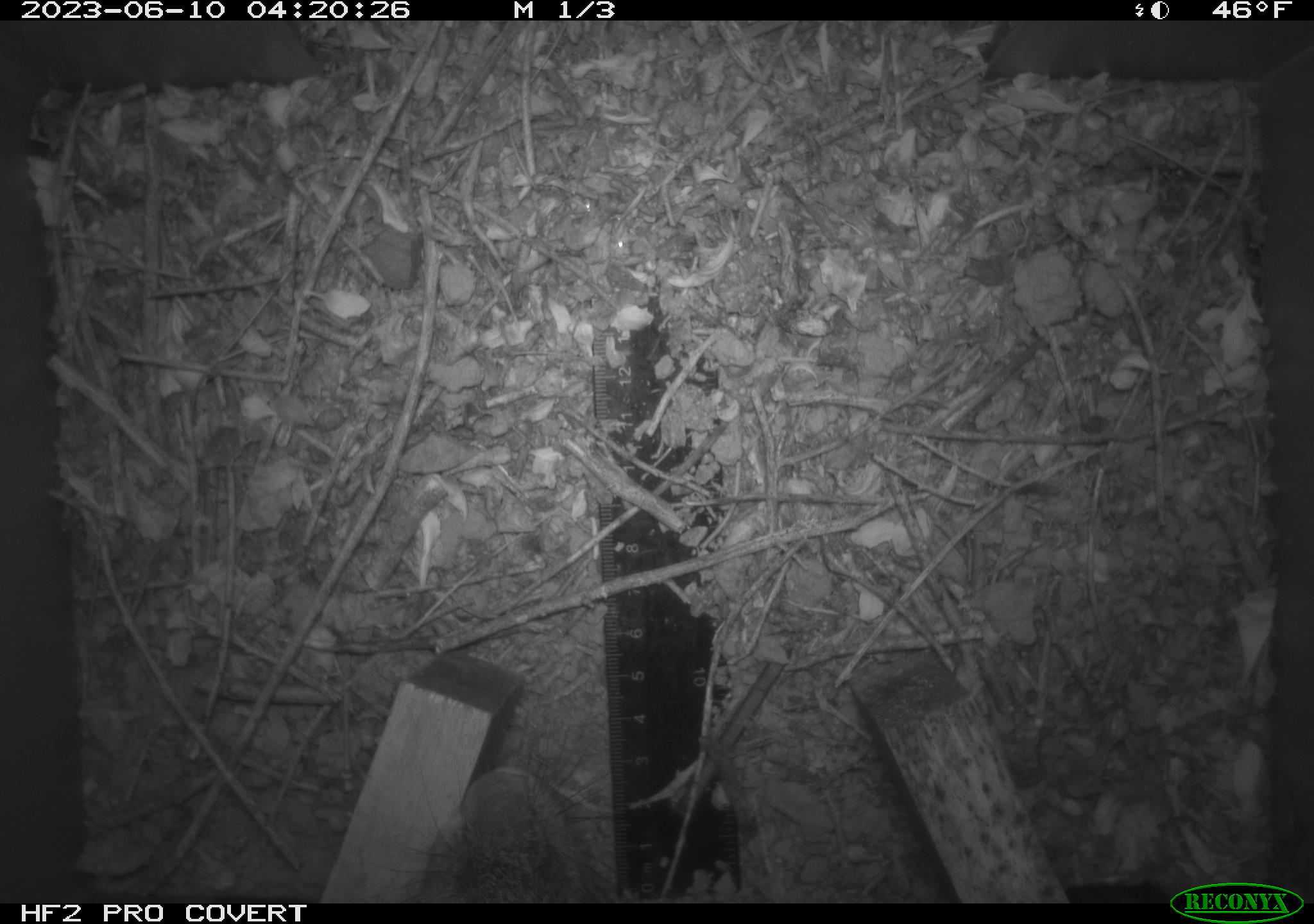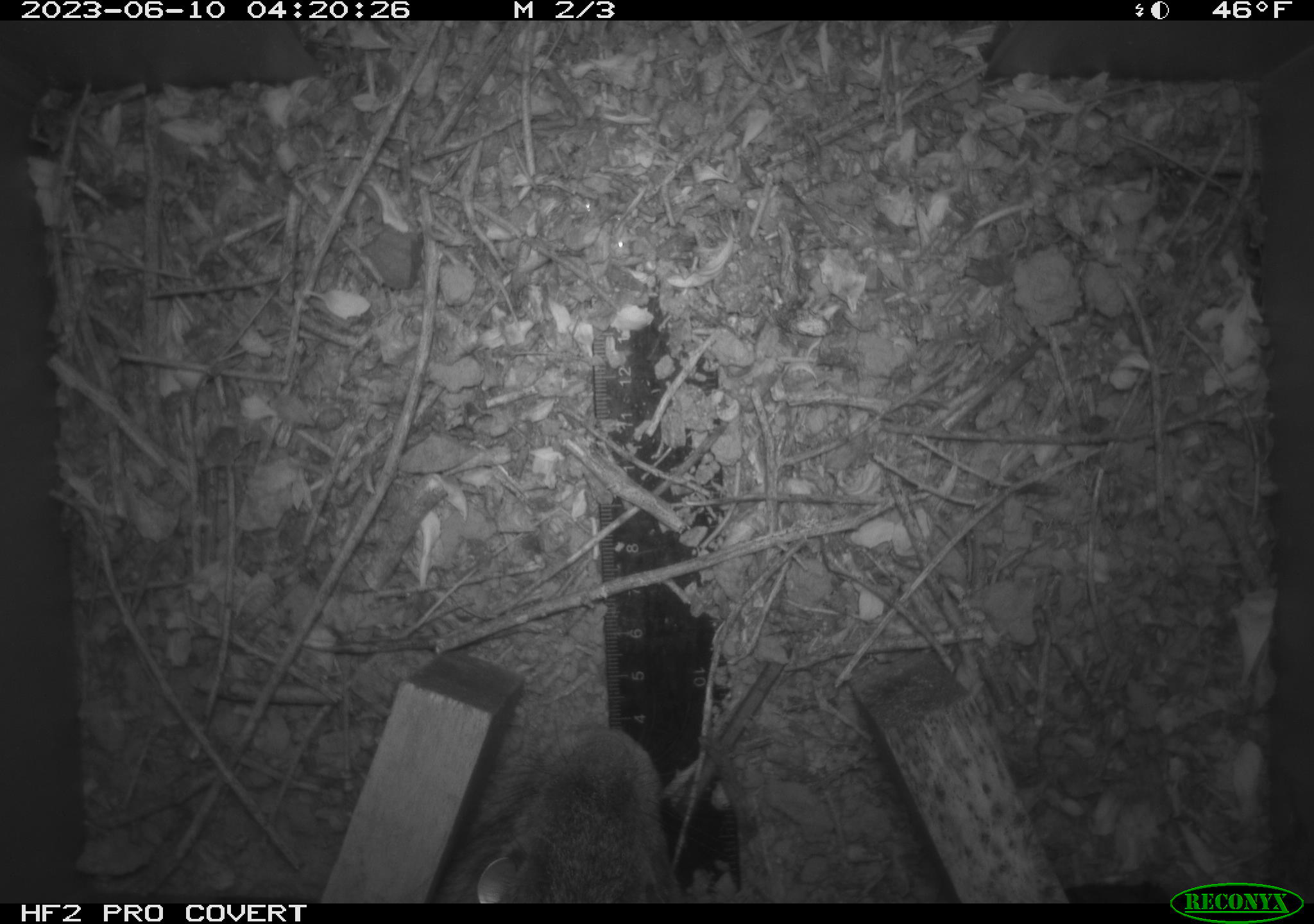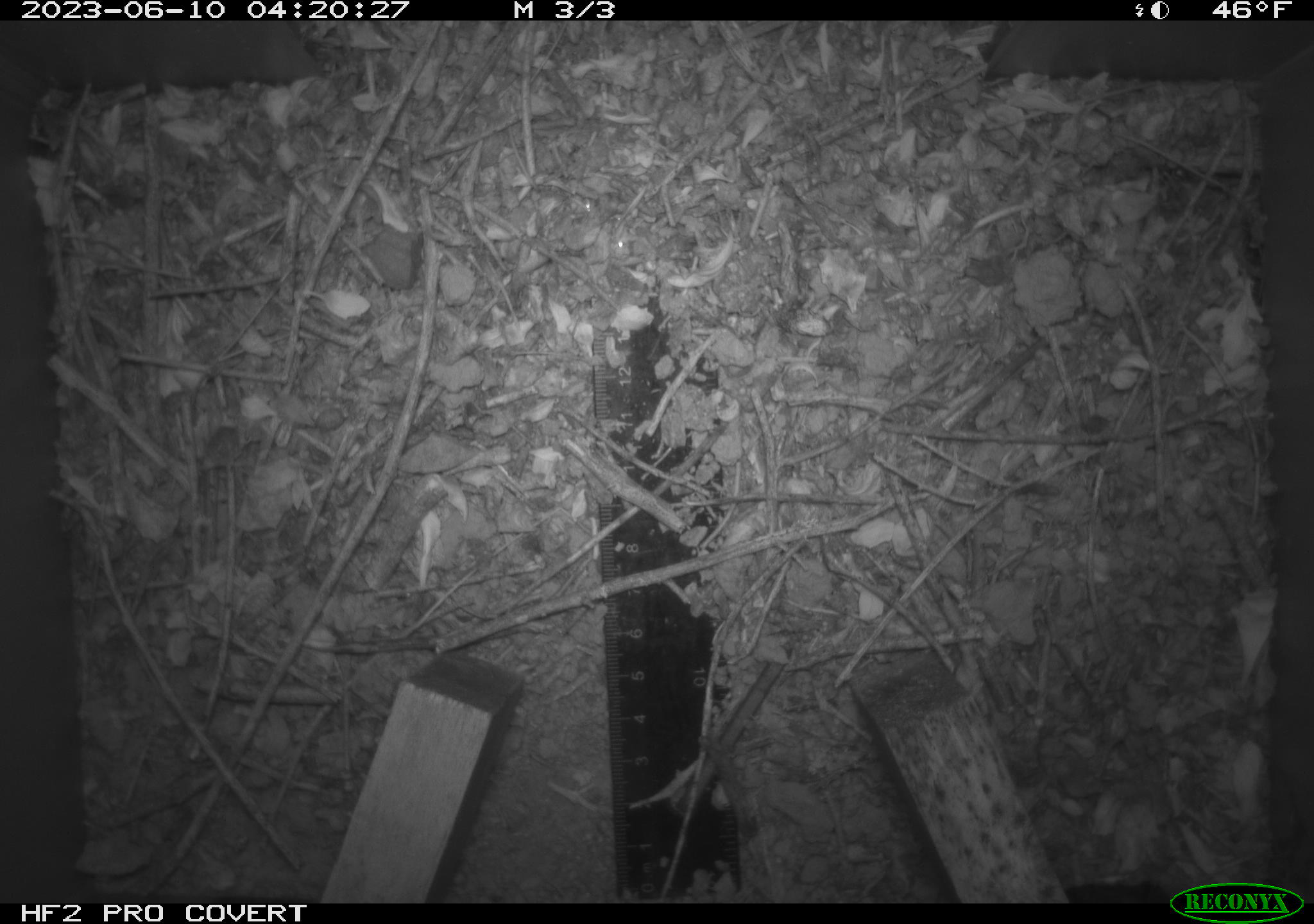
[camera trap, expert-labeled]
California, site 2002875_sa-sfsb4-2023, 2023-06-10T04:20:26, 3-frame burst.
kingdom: Animalia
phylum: Chordata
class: Mammalia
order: Lagomorpha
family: Leporidae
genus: Sylvilagus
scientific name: Sylvilagus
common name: cottontail rabbits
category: sylvilagus species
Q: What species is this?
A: Sylvilagus species (cottontail rabbits) (Sylvilagus).